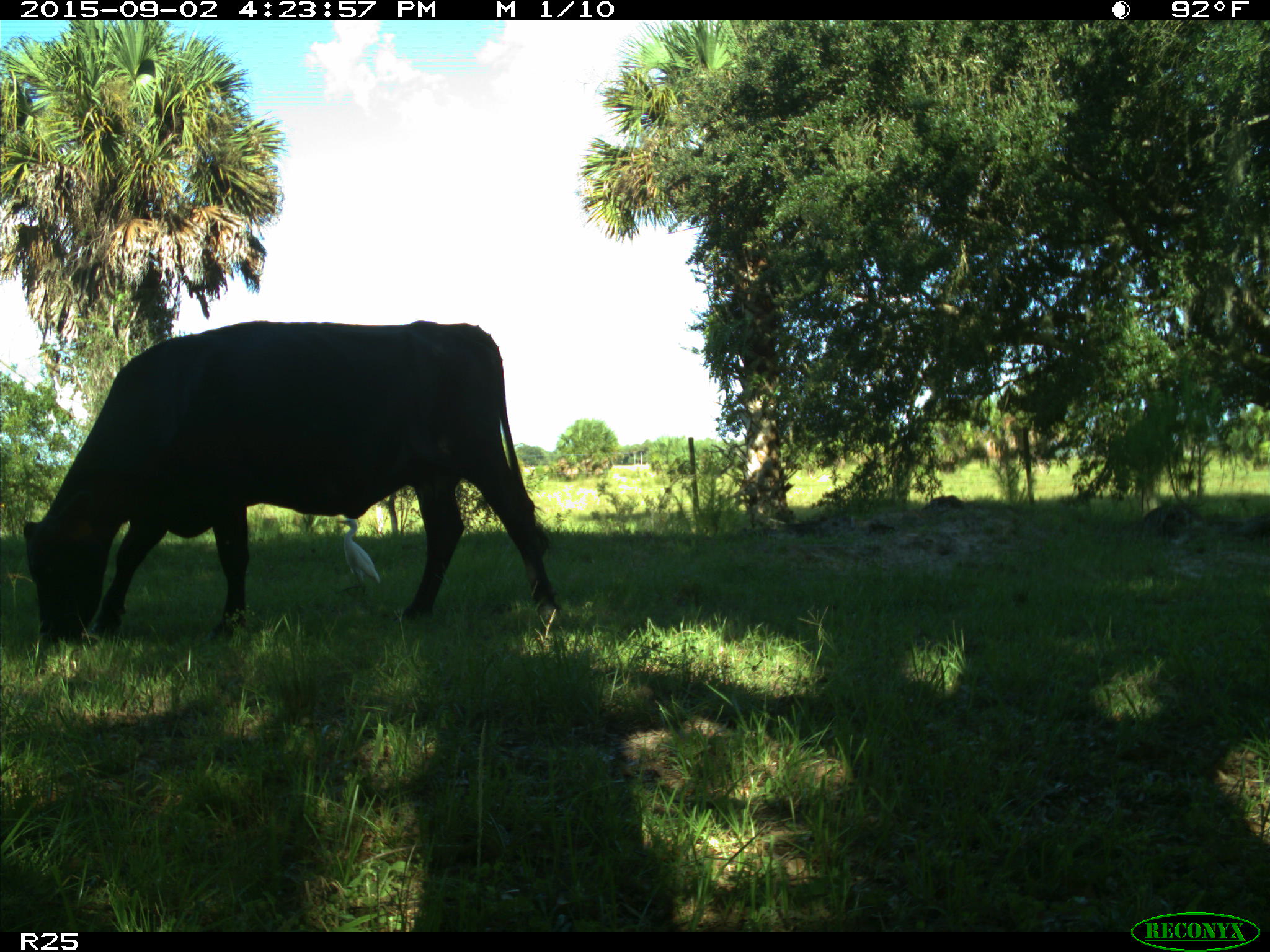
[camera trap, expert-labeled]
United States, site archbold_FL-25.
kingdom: Animalia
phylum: Chordata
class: Mammalia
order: Artiodactyla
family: Bovidae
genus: Bos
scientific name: Bos taurus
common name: domestic cow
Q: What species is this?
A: Bos taurus (domestic cow).